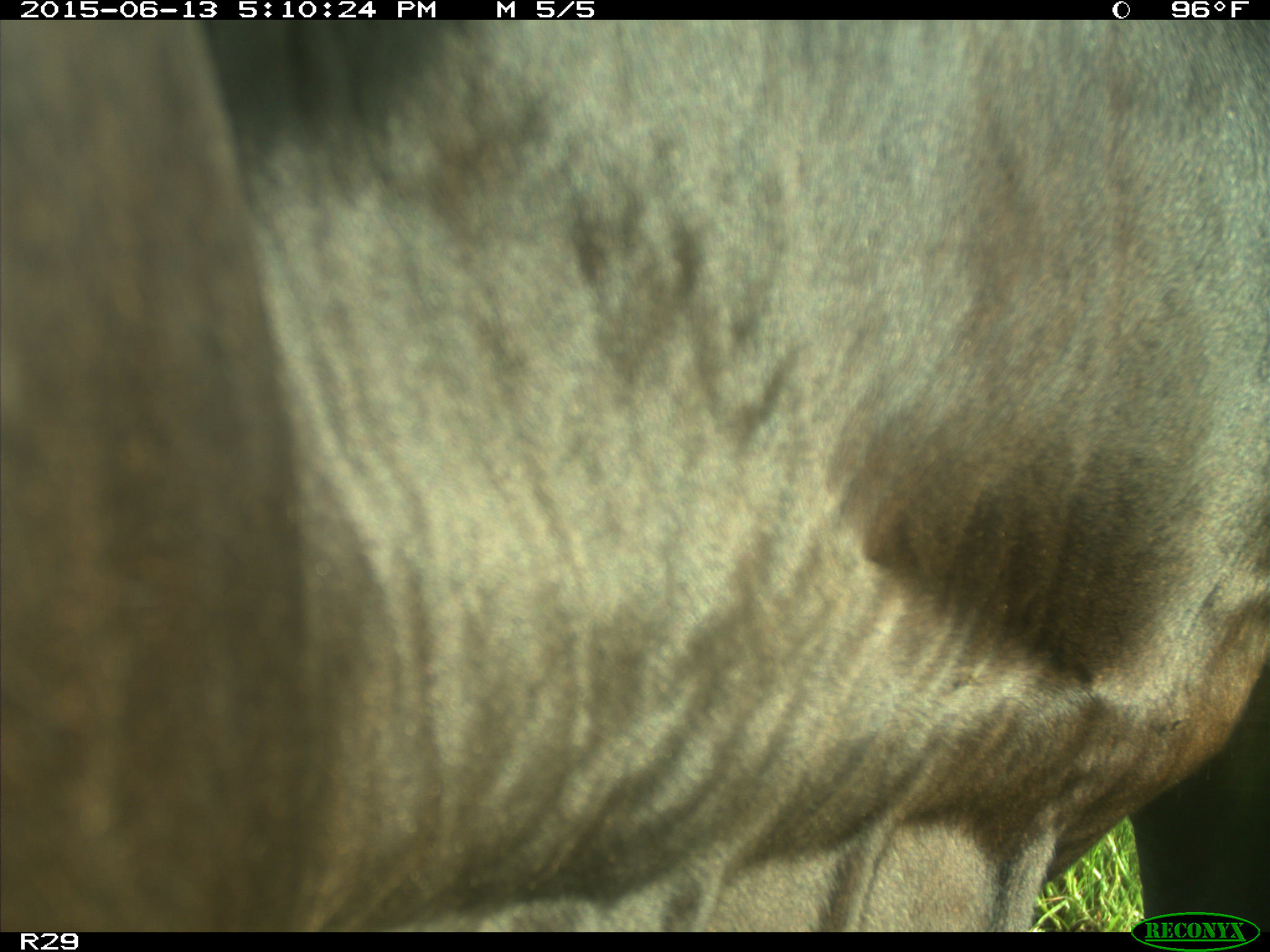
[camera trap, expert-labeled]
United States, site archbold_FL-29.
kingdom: Animalia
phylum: Chordata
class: Mammalia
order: Artiodactyla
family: Bovidae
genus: Bos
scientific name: Bos taurus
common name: domestic cow